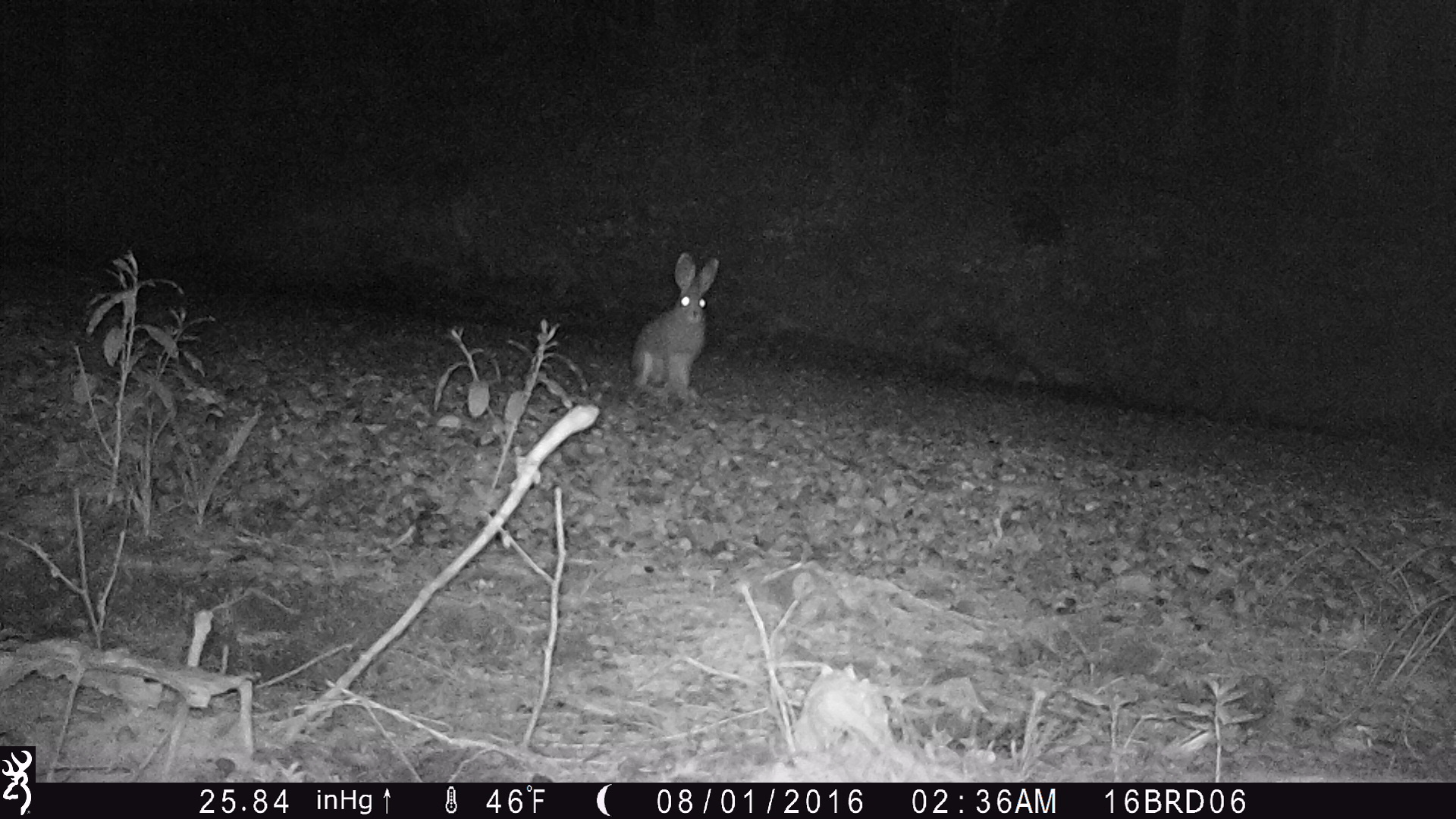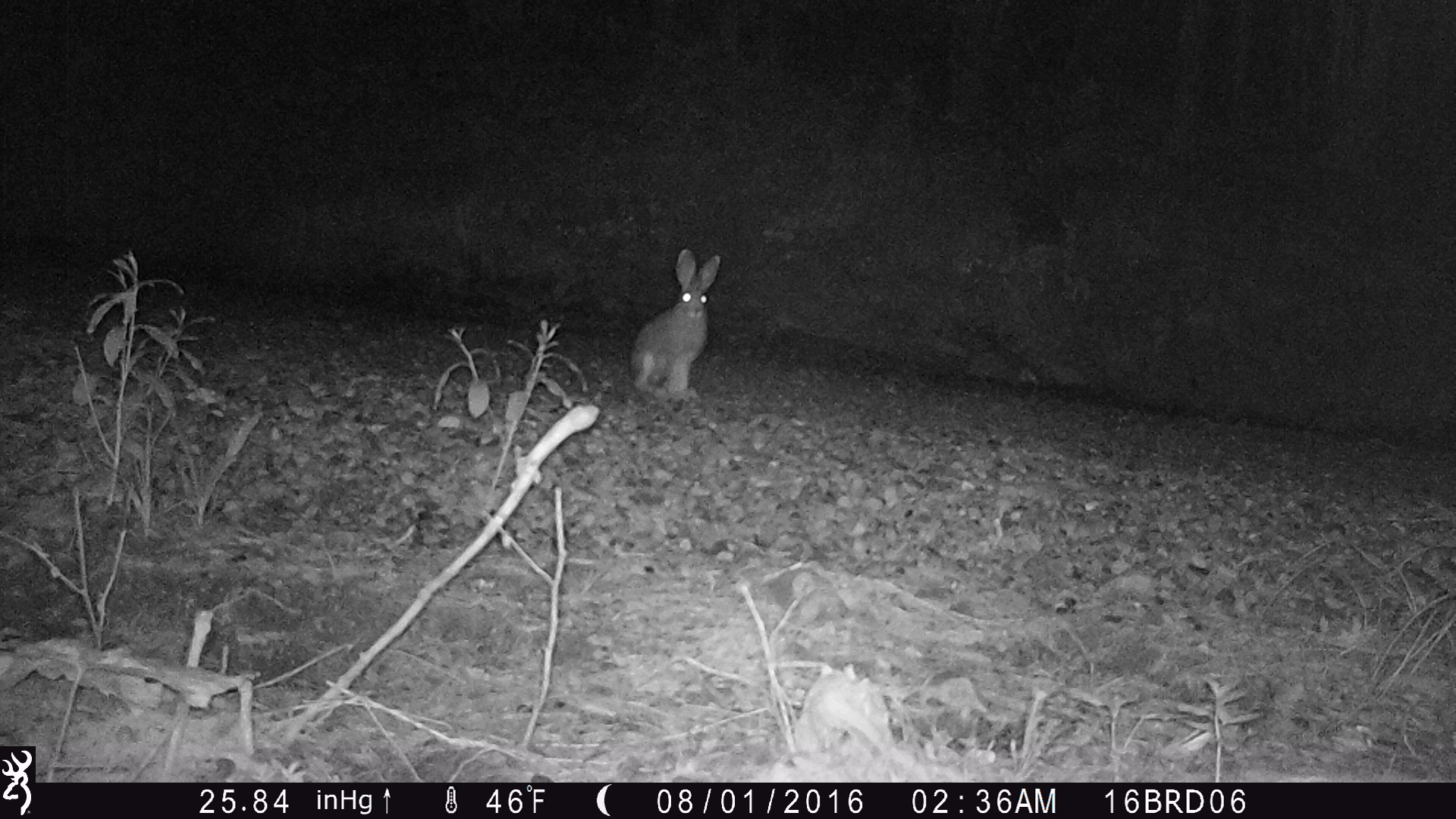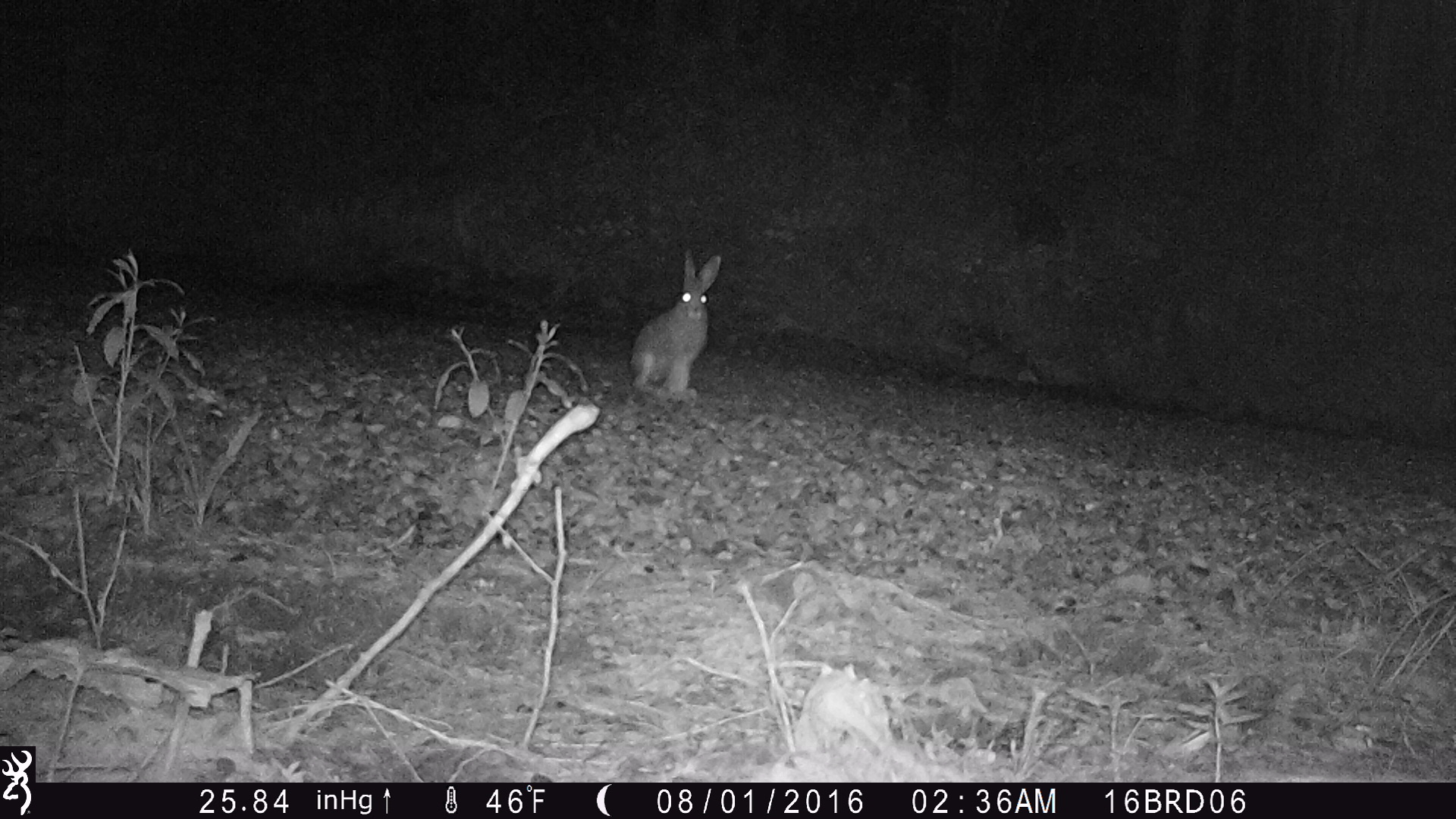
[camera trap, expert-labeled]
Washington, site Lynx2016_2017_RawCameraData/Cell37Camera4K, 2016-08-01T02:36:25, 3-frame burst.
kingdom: Animalia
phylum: Chordata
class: Mammalia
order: Lagomorpha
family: Leporidae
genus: Lepus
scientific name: Lepus americanus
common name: snowshoe hare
Lepus americanus (snowshoe hare). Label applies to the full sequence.